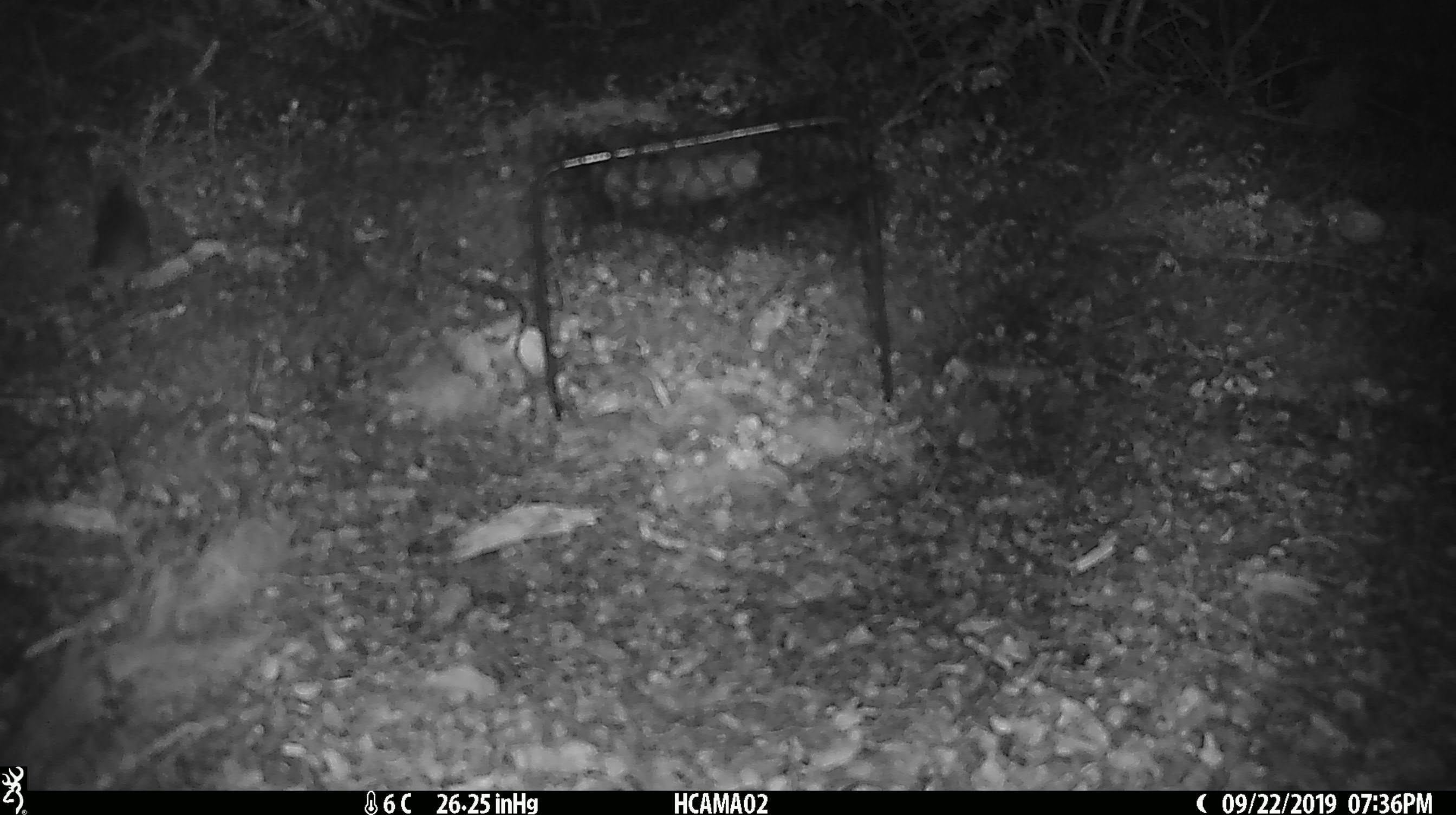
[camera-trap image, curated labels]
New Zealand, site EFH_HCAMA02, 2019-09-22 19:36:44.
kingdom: Animalia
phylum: Chordata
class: Aves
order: Passeriformes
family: Petroicidae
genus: Petroica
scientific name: Petroica australis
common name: new zealand robin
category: robin